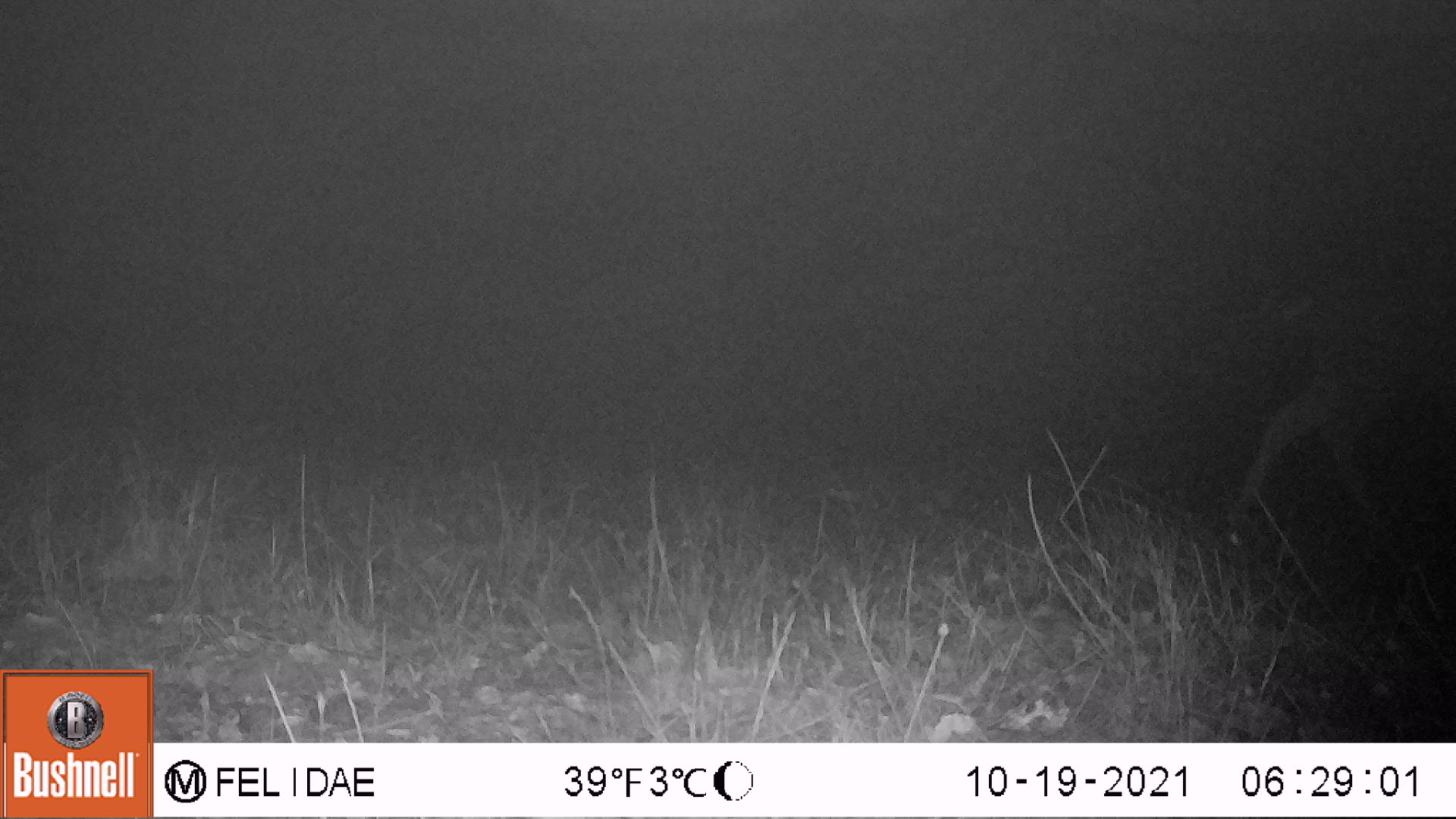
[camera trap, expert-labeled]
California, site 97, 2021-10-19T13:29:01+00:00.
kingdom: Animalia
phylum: Chordata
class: Mammalia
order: Artiodactyla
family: Cervidae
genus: Odocoileus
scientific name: Odocoileus hemionus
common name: mule deer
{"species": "mule deer (Odocoileus hemionus)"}